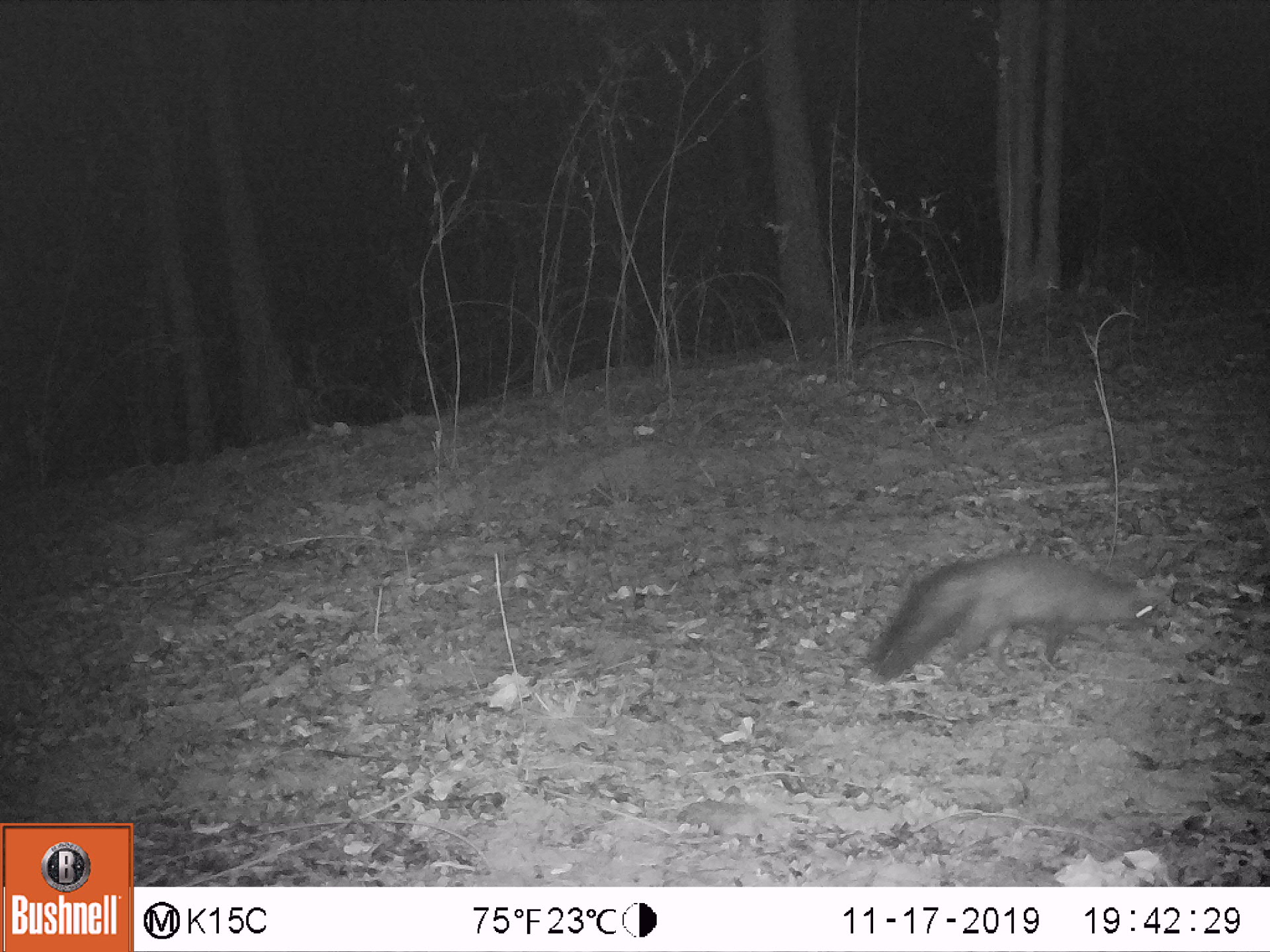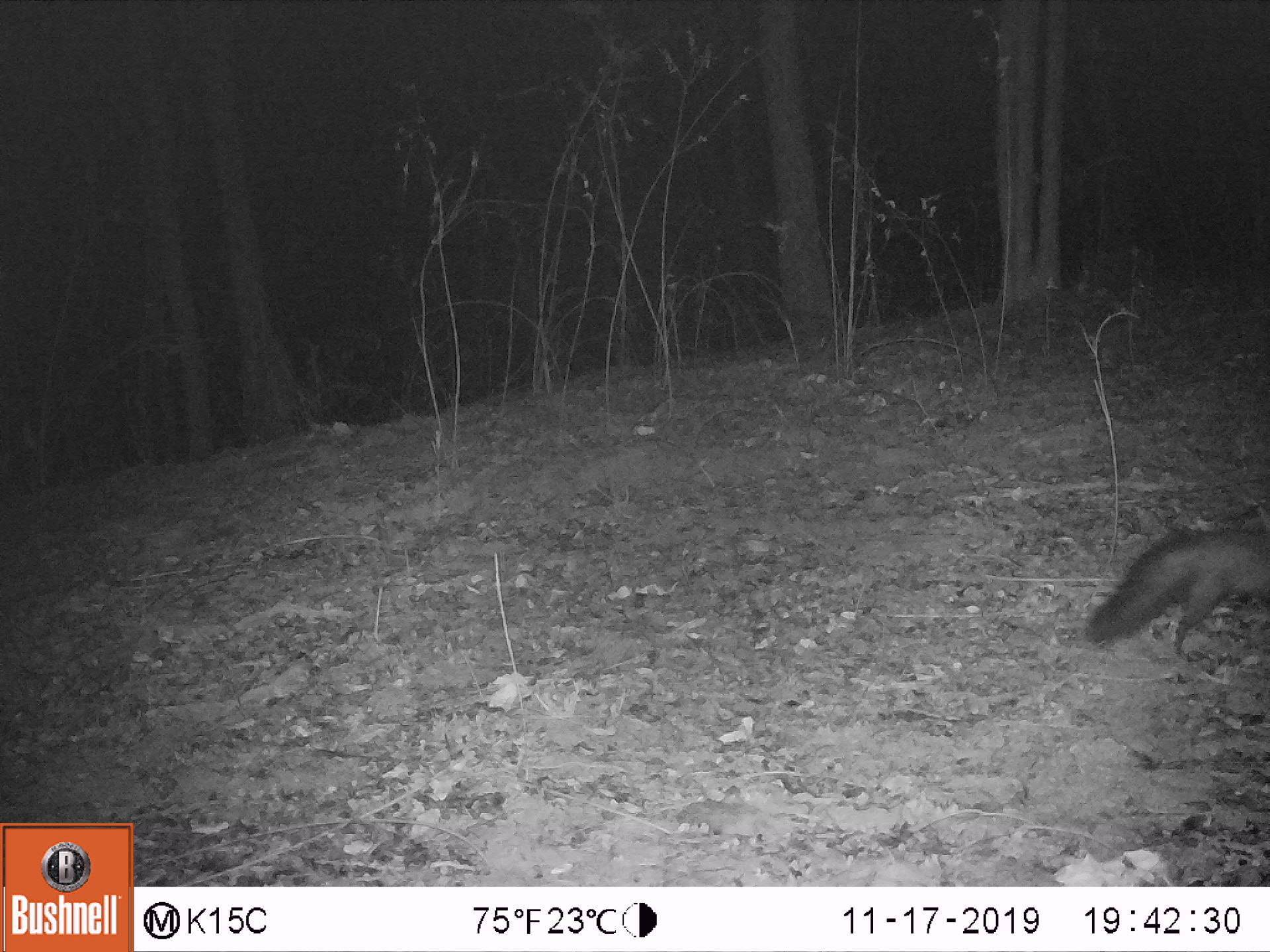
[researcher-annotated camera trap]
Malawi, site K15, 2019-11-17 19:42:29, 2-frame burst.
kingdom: Animalia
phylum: Chordata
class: Mammalia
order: Carnivora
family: Herpestidae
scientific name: Herpestidae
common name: mongoose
Mongoose (Herpestidae), count 1.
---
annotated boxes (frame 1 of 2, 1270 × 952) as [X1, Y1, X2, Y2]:
mongoose: [872, 552, 1155, 688]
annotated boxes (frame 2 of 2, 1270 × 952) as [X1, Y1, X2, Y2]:
mongoose: [1072, 515, 1262, 665]